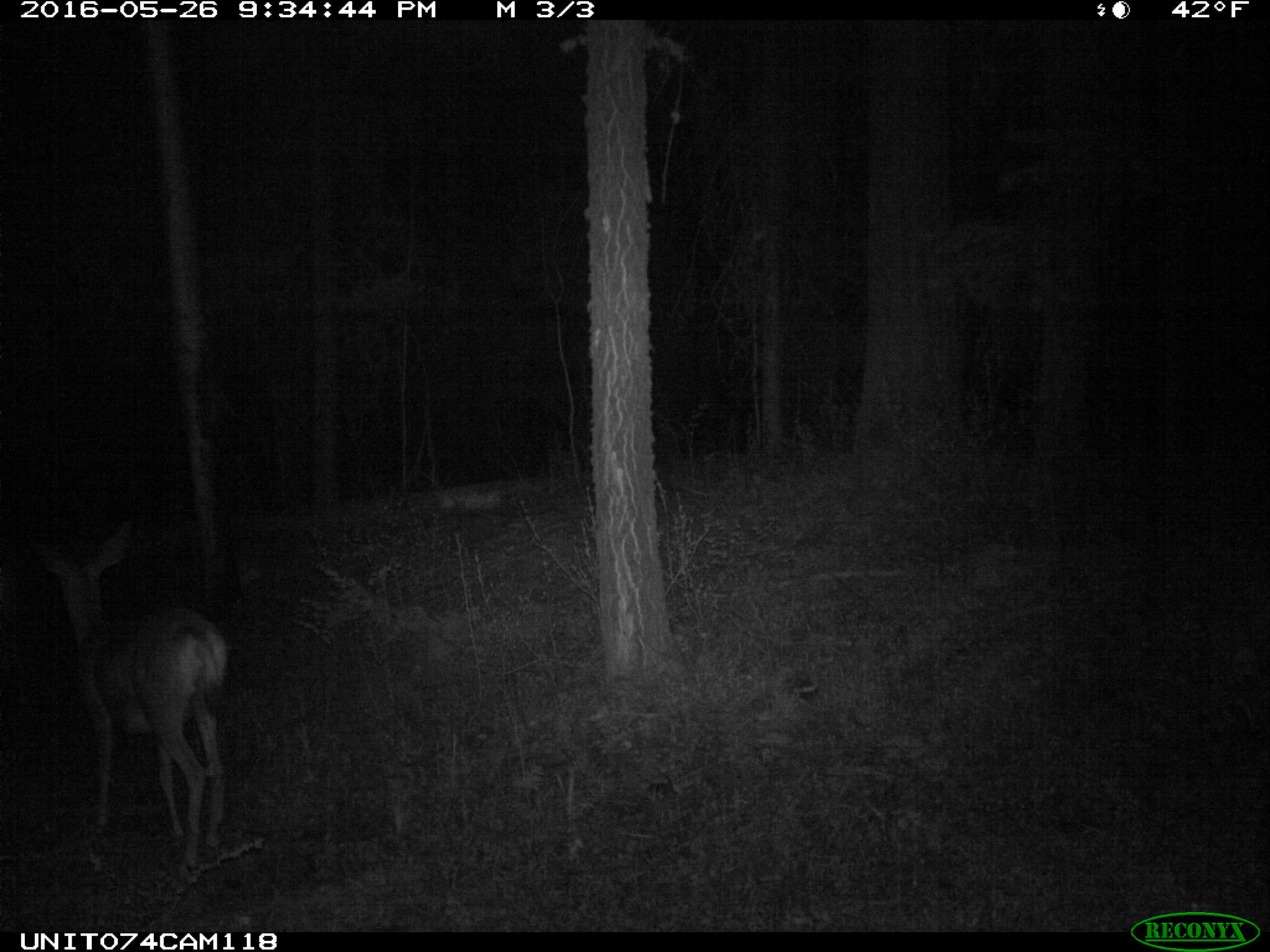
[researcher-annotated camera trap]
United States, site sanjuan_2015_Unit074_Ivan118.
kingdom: Animalia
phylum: Chordata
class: Mammalia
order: Artiodactyla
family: Cervidae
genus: Odocoileus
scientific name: Odocoileus hemionus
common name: mule deer